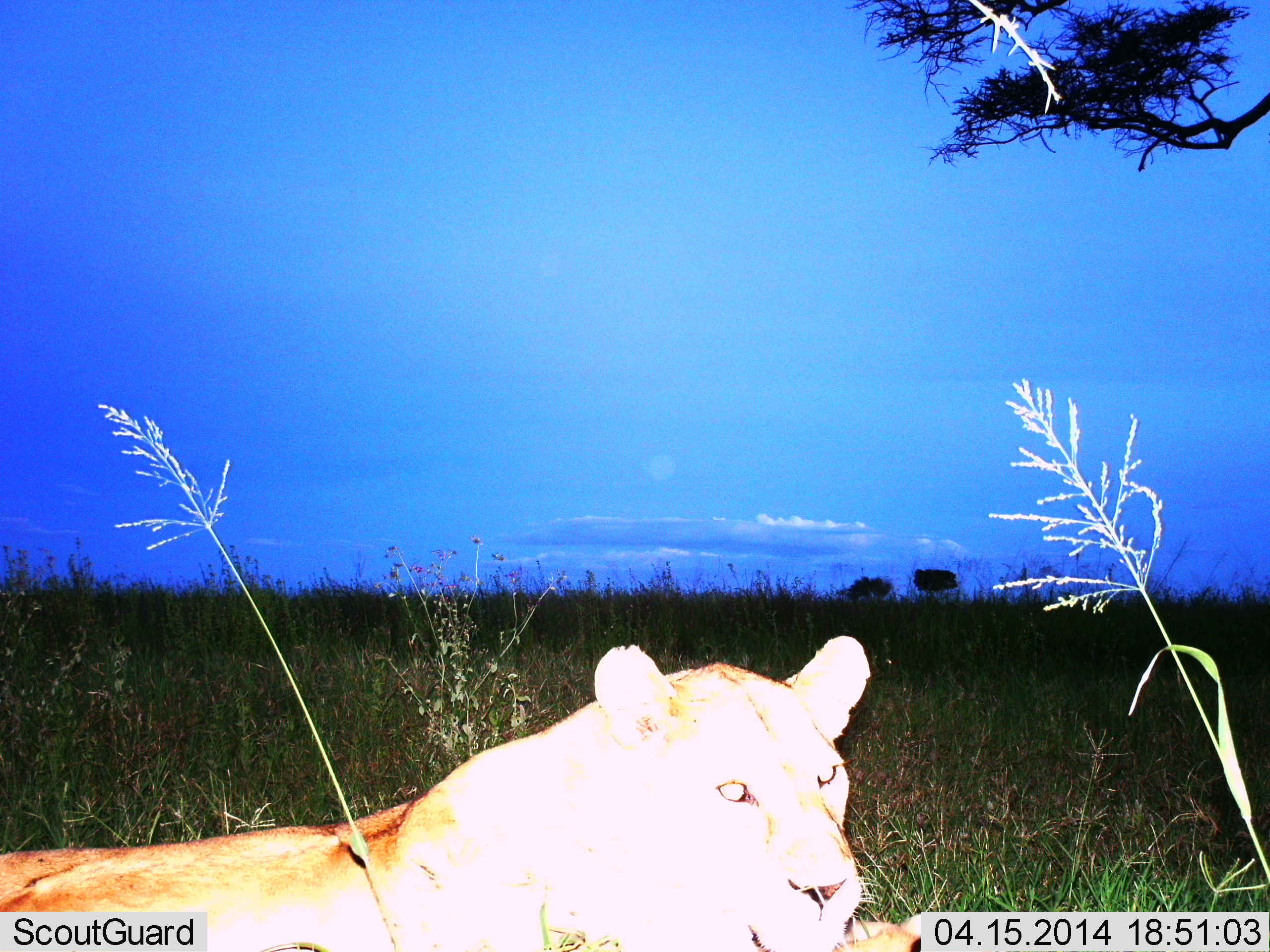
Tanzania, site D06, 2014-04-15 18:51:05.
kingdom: Animalia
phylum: Chordata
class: Mammalia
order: Carnivora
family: Felidae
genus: Panthera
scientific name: Panthera leo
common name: lion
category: lionfemale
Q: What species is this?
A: Lionfemale (lion) (Panthera leo).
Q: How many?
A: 1.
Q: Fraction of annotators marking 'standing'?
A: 20%.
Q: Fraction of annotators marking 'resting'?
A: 80%.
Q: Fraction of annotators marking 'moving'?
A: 0%.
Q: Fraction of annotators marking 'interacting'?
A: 0%.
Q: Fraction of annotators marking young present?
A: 0%.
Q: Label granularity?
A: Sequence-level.